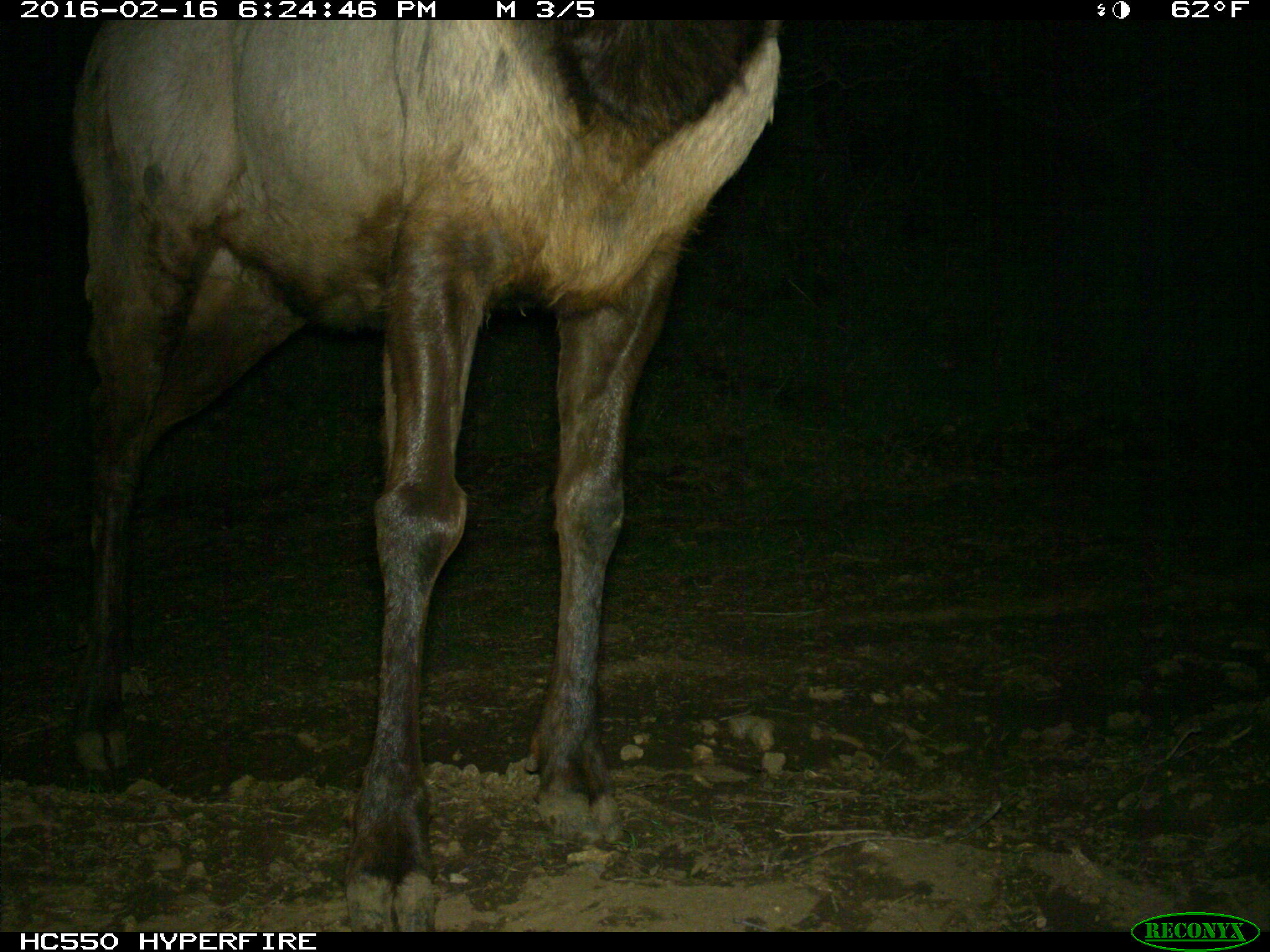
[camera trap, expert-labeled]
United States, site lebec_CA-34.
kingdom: Animalia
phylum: Chordata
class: Mammalia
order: Artiodactyla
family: Cervidae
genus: Cervus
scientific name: Cervus canadensis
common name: elk